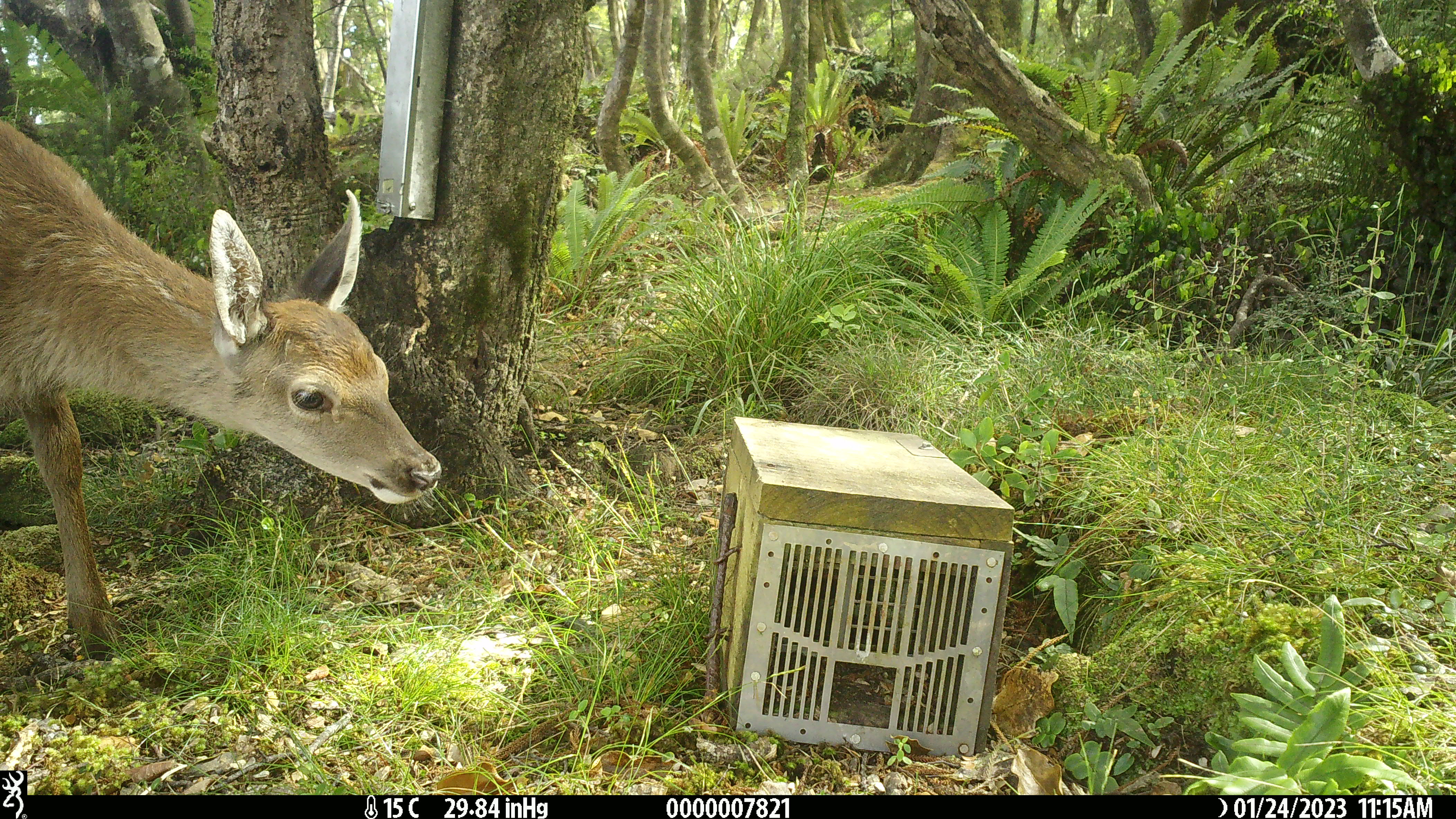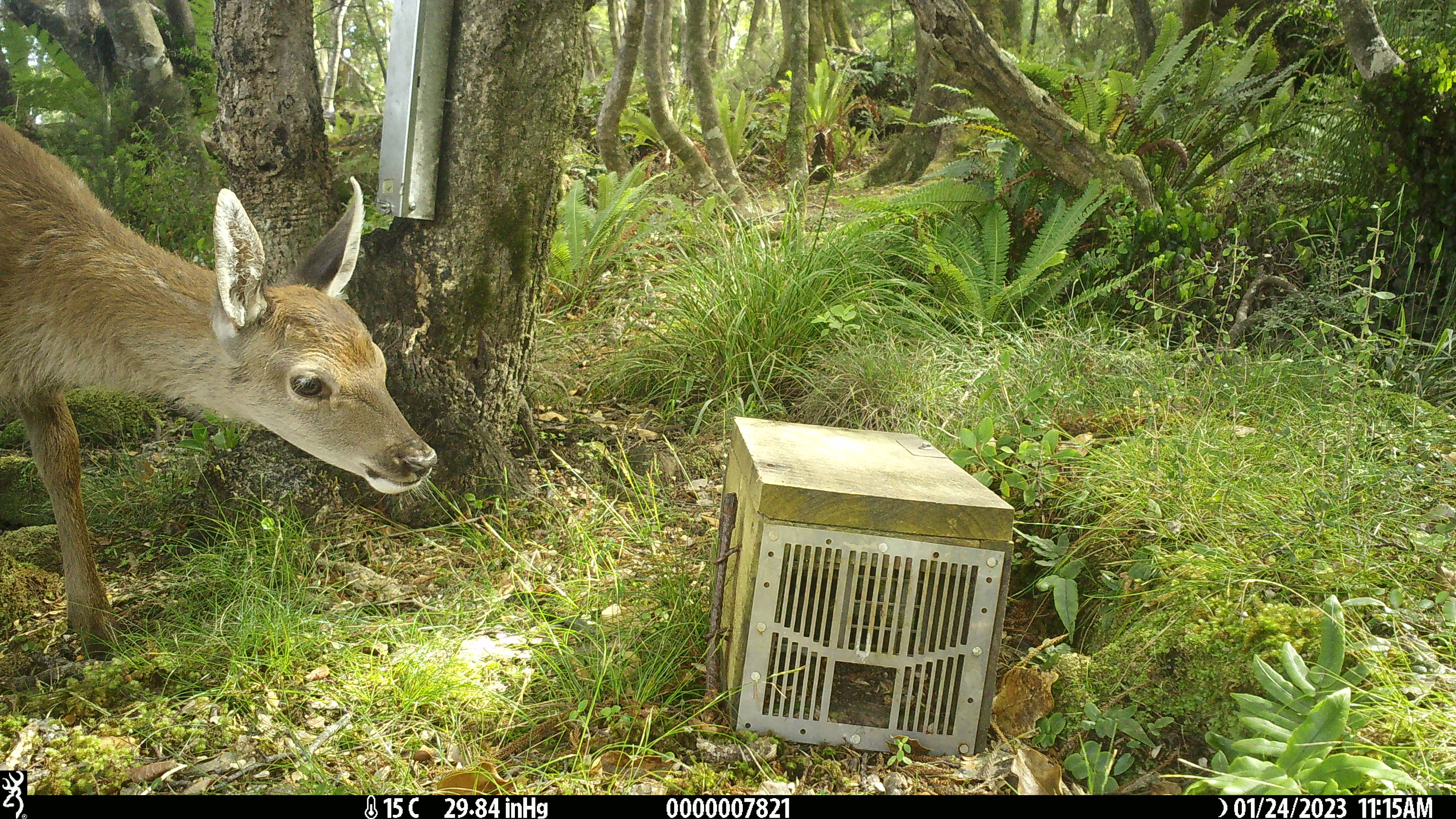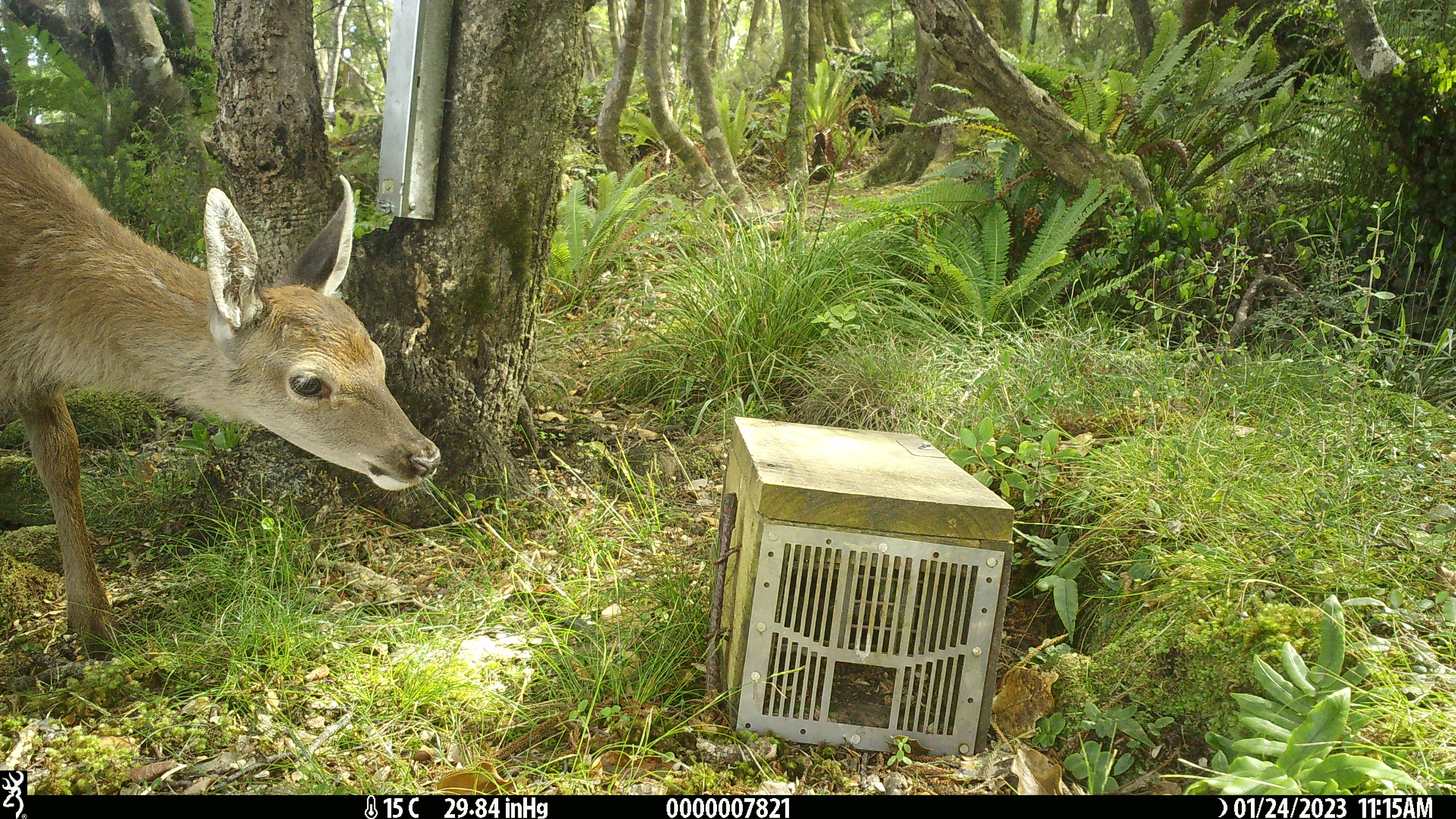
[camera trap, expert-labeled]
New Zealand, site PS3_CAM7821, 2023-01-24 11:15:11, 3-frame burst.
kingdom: Animalia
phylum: Chordata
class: Mammalia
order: Artiodactyla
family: Cervidae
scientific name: Cervidae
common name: deer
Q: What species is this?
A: Deer (Cervidae).